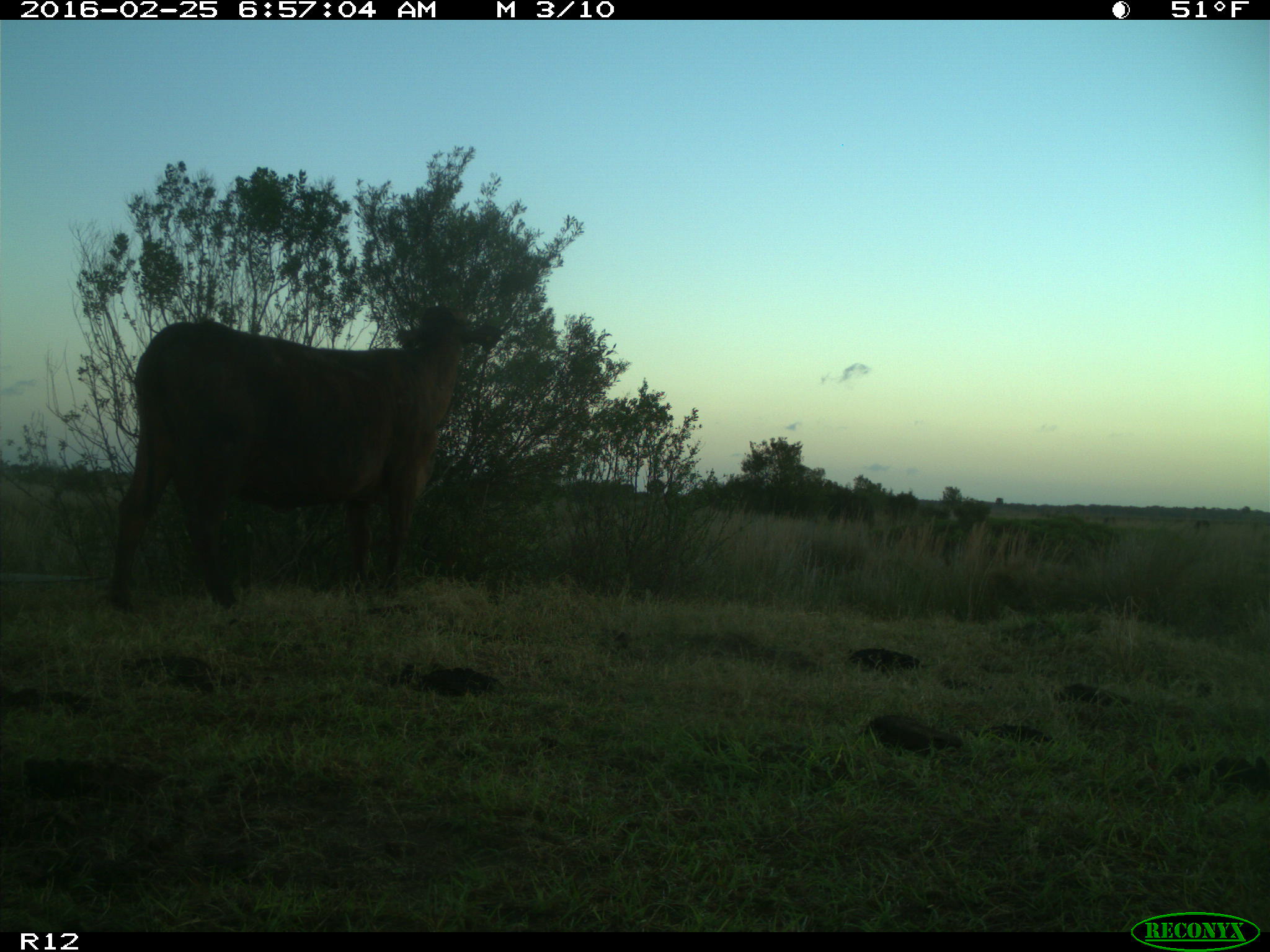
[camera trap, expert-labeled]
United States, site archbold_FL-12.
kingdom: Animalia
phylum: Chordata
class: Mammalia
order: Artiodactyla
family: Bovidae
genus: Bos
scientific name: Bos taurus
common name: domestic cow